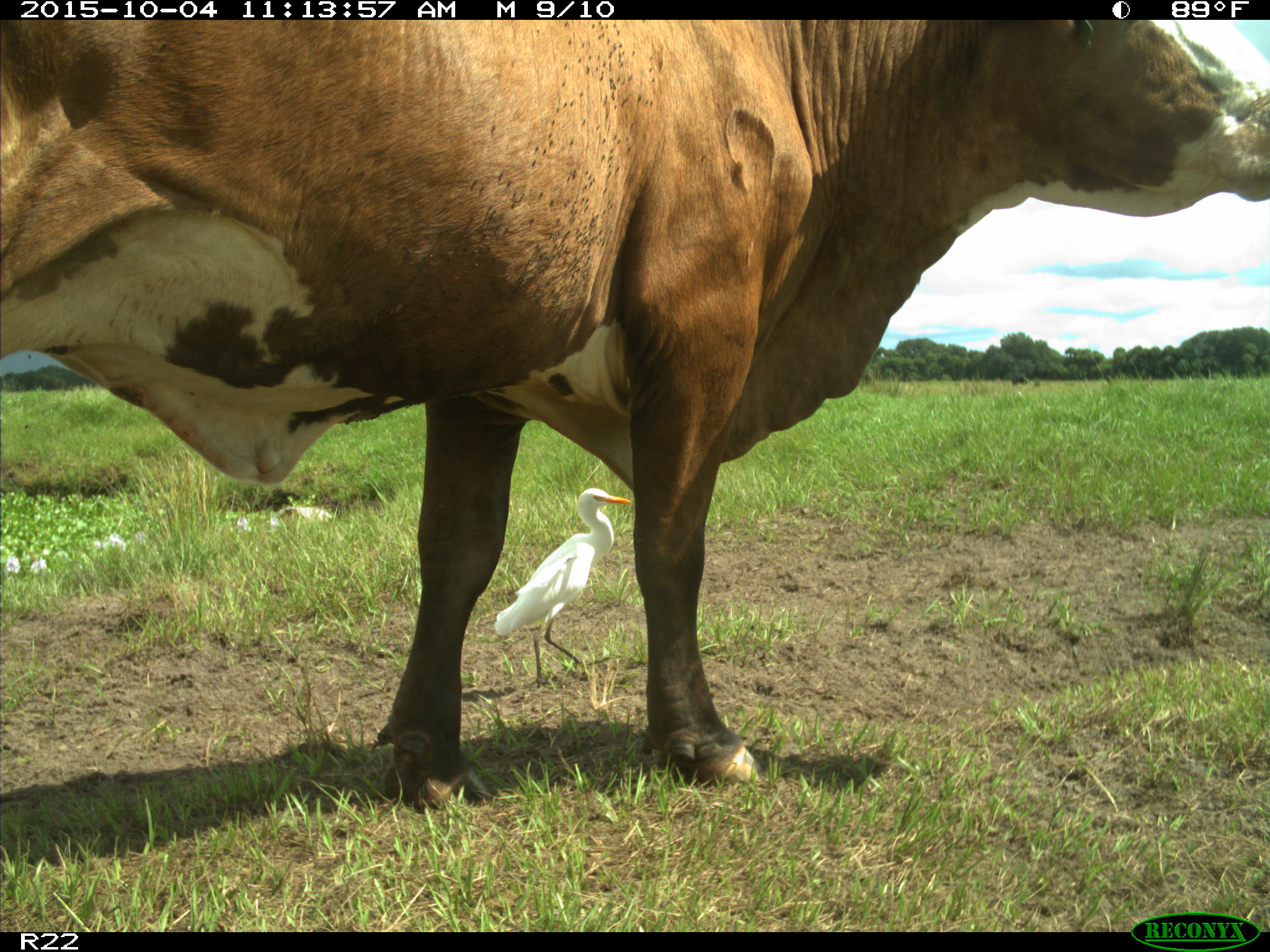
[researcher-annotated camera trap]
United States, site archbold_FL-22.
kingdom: Animalia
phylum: Chordata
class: Mammalia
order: Artiodactyla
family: Bovidae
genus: Bos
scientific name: Bos taurus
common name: domestic cow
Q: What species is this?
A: Bos taurus (domestic cow).